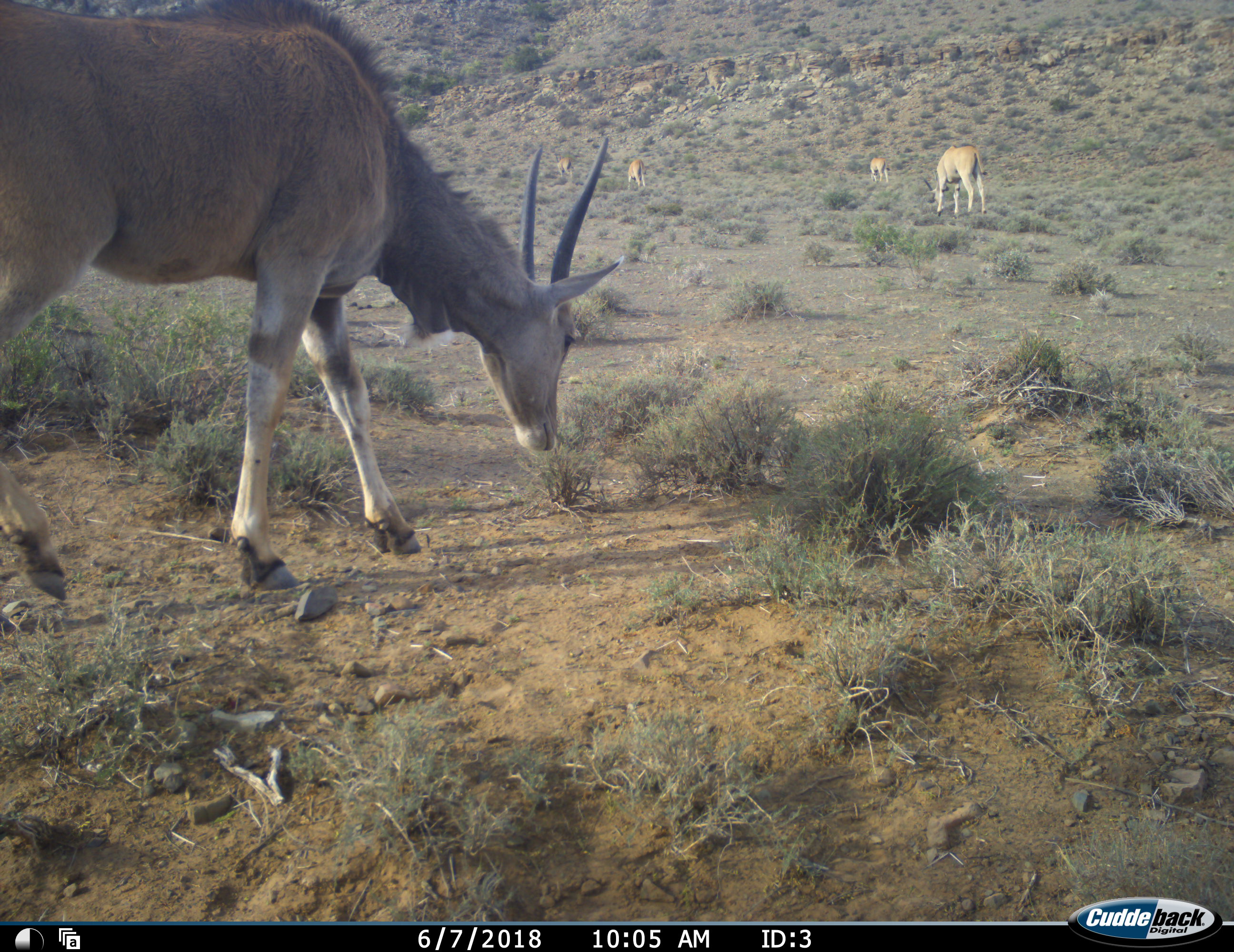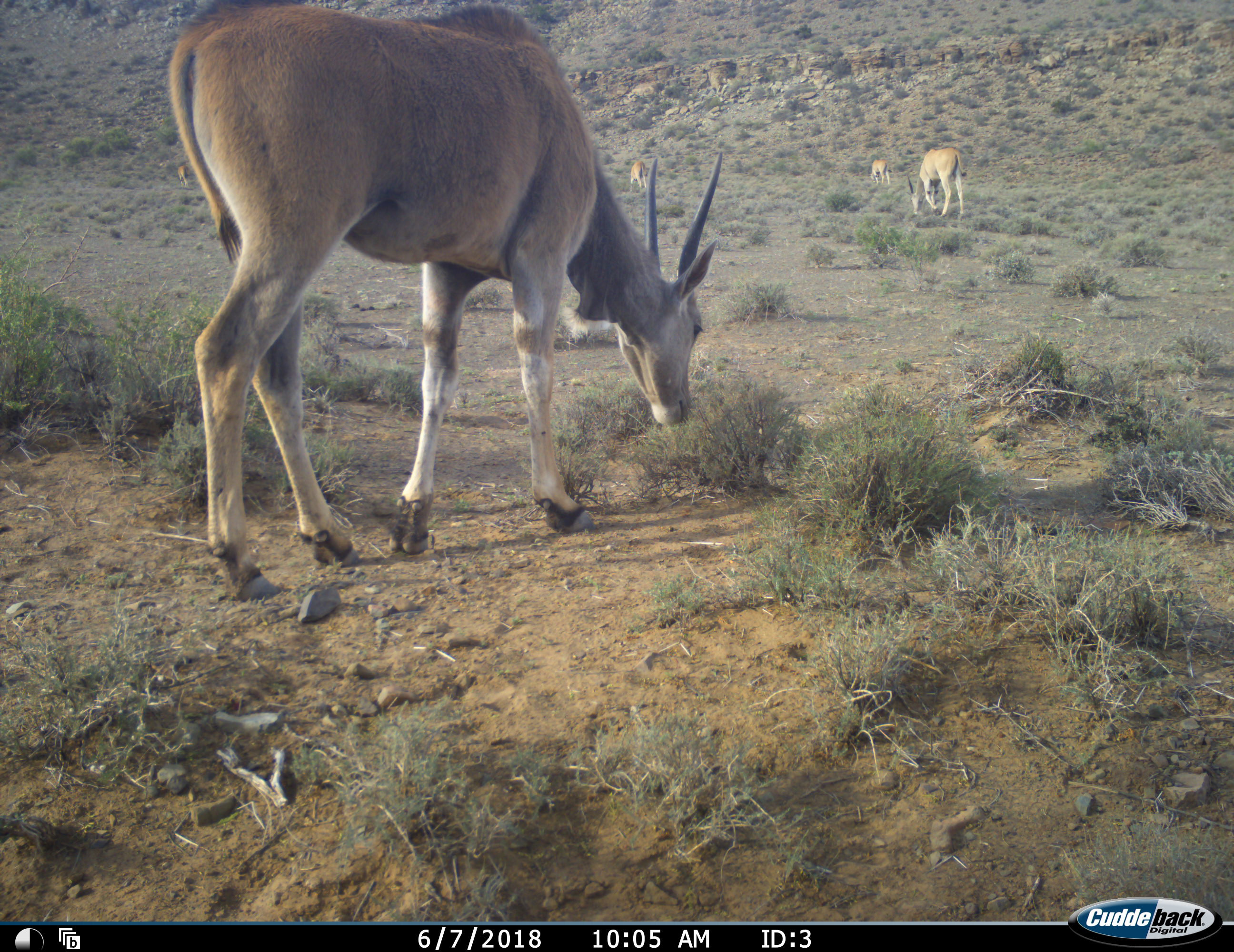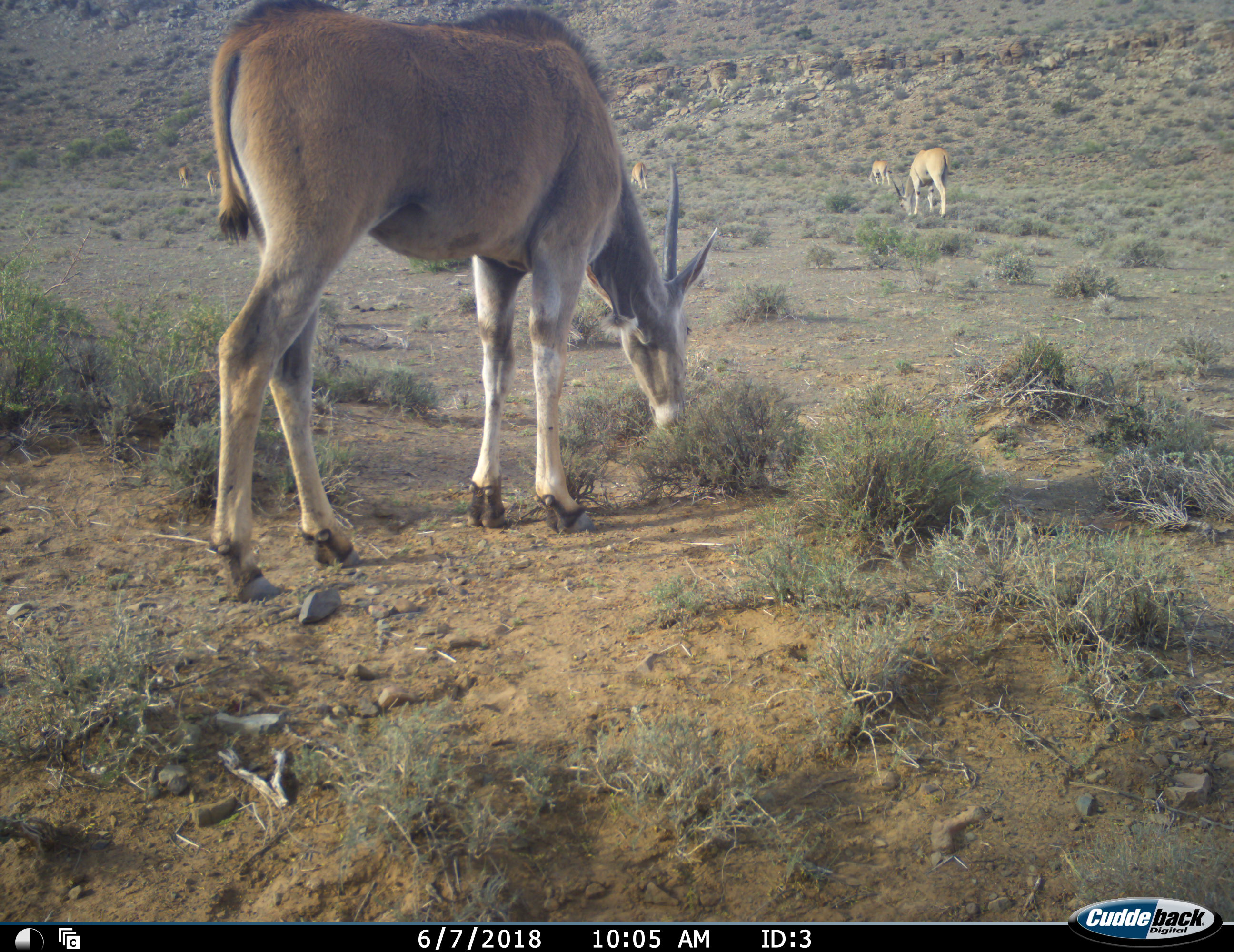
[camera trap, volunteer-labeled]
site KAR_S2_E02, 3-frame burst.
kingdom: Animalia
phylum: Chordata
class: Mammalia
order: Artiodactyla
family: Bovidae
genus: Tragelaphus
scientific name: Tragelaphus oryx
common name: eland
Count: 7.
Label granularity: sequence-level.